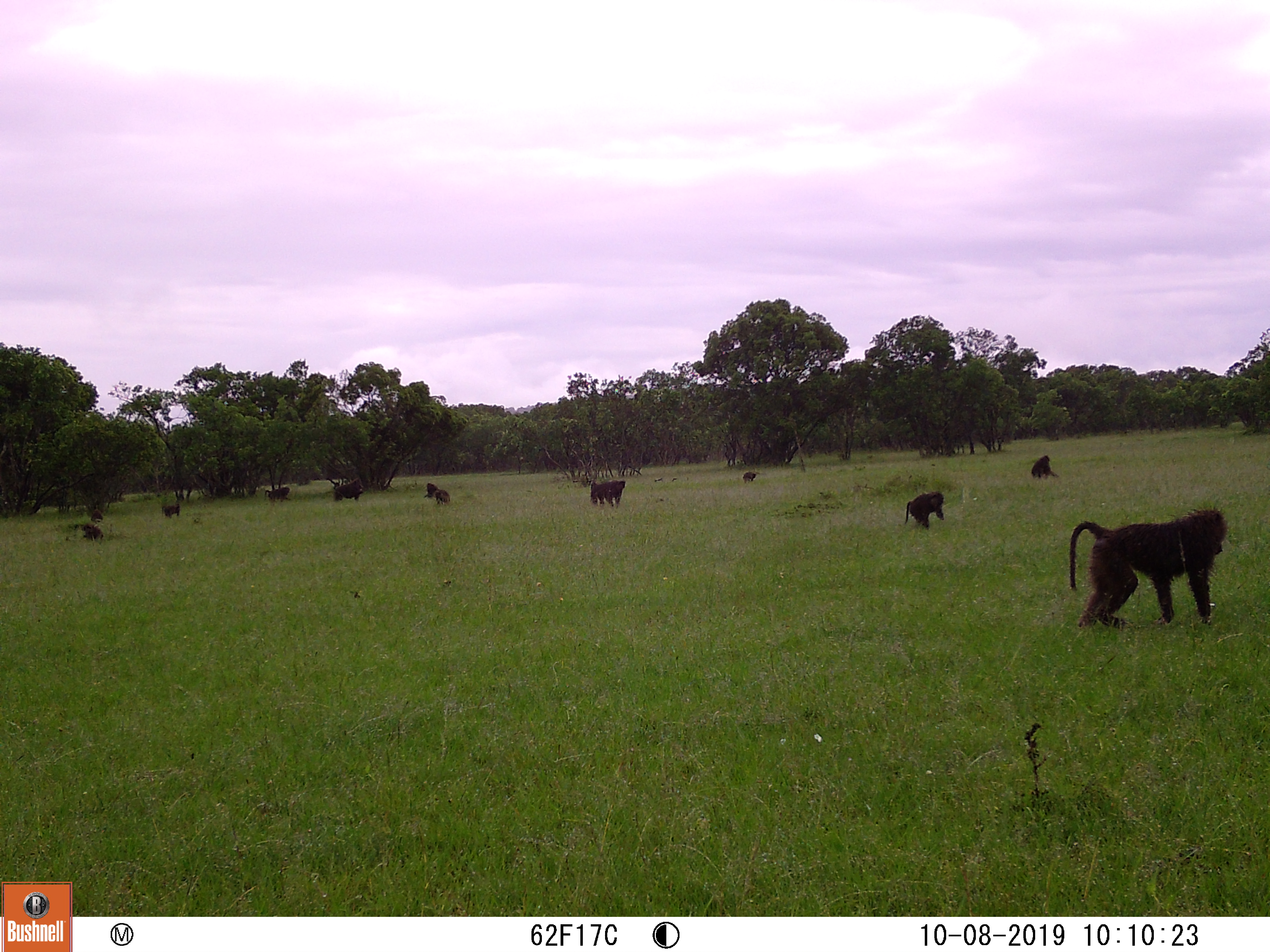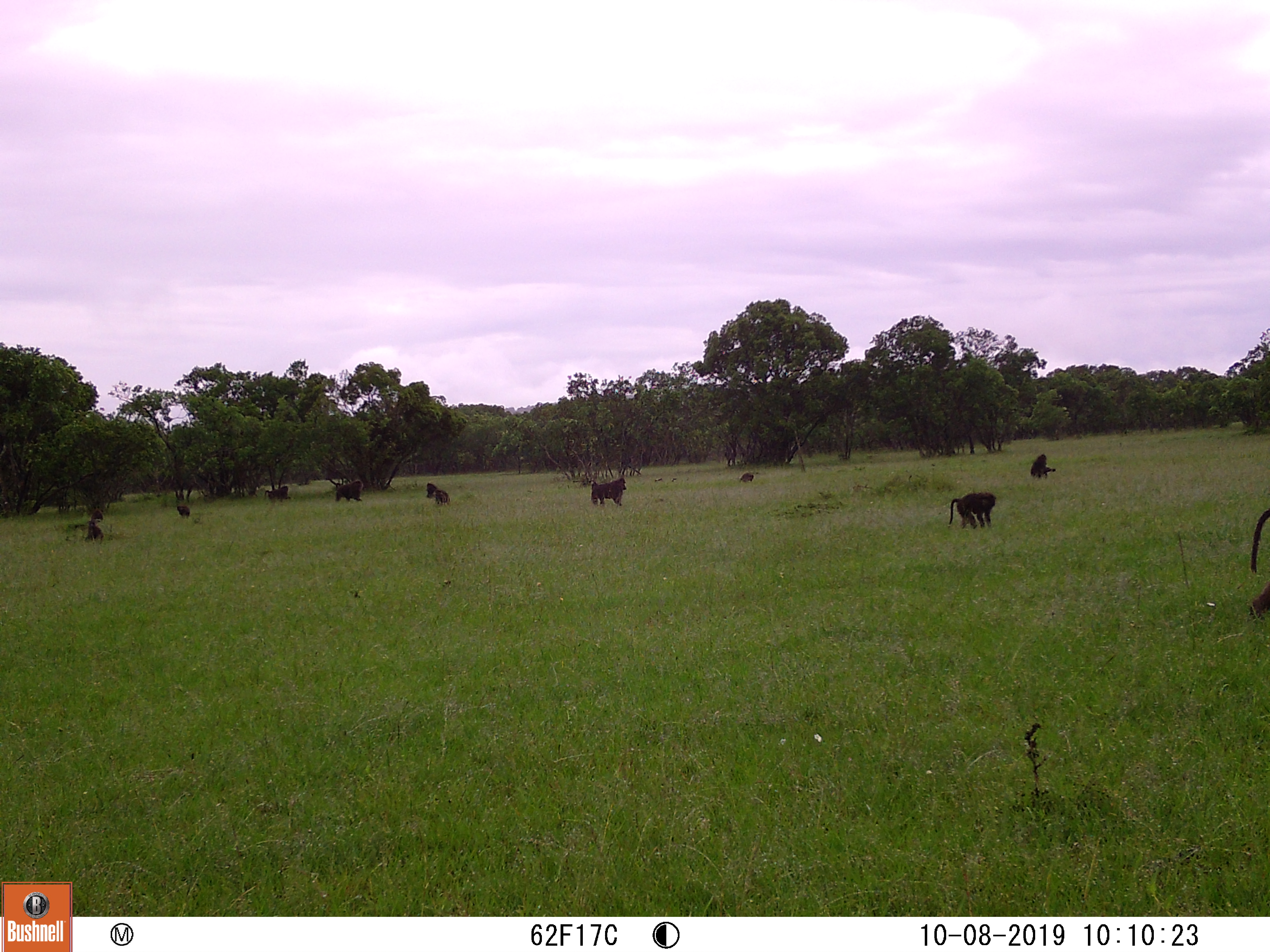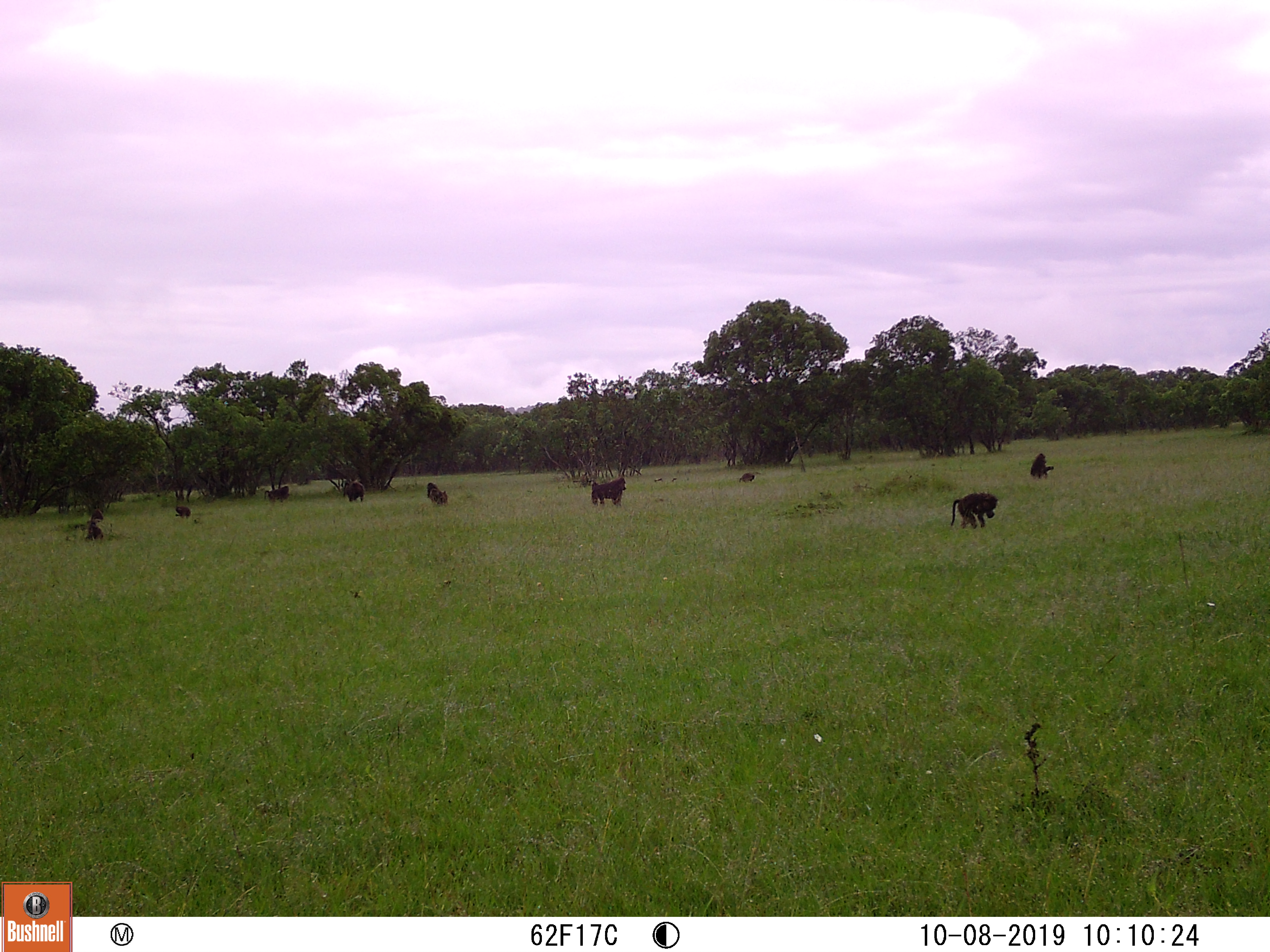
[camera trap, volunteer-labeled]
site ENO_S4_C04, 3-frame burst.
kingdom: Animalia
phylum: Chordata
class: Mammalia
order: Primates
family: Cercopithecidae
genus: Papio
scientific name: Papio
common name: baboon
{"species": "baboon (Papio)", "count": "11-50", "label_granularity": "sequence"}